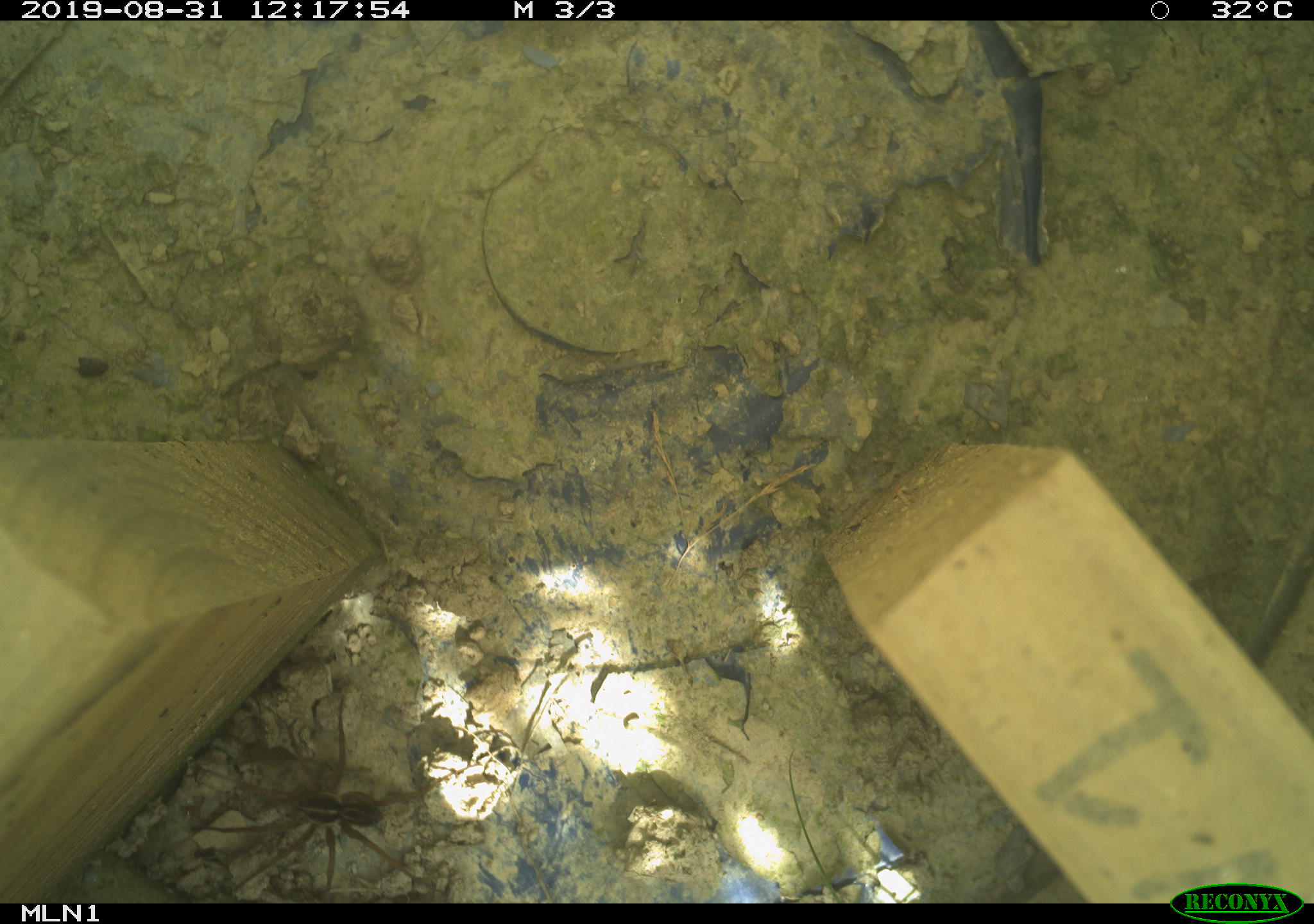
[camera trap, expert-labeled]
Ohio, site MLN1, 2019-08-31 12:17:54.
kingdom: Animalia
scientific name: Animalia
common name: animal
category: invertebrate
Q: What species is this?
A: Invertebrate (animal) (Animalia).